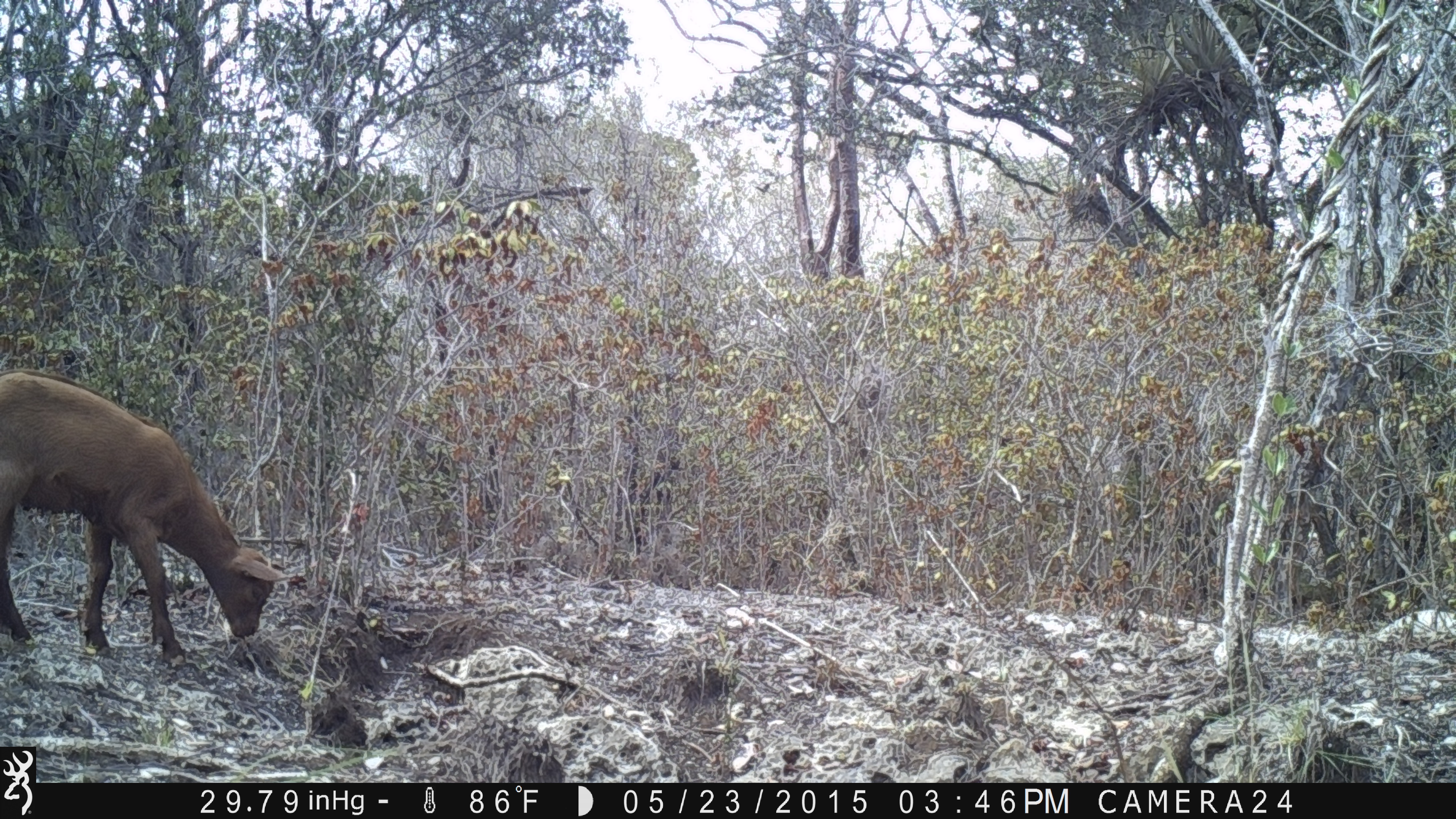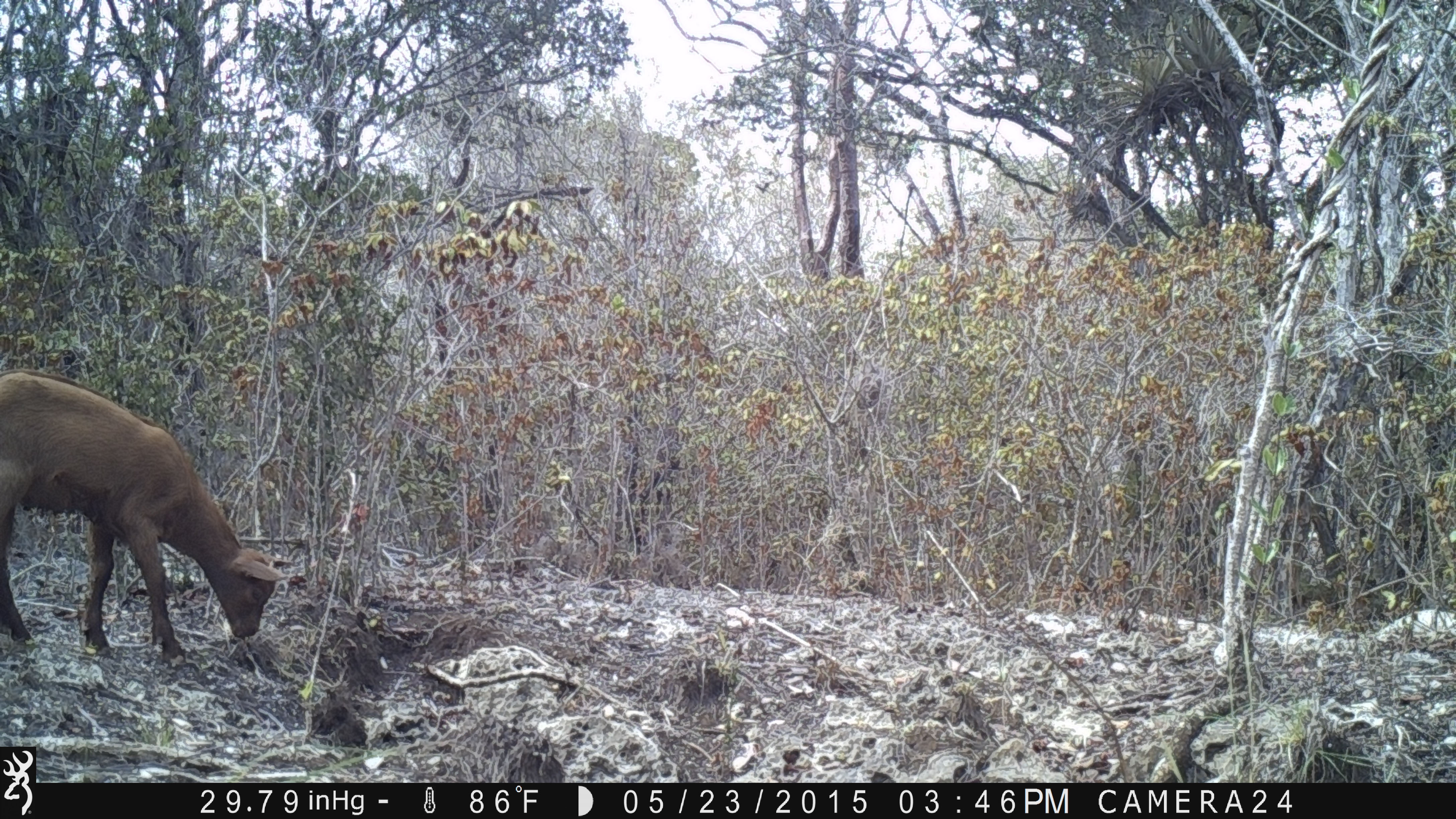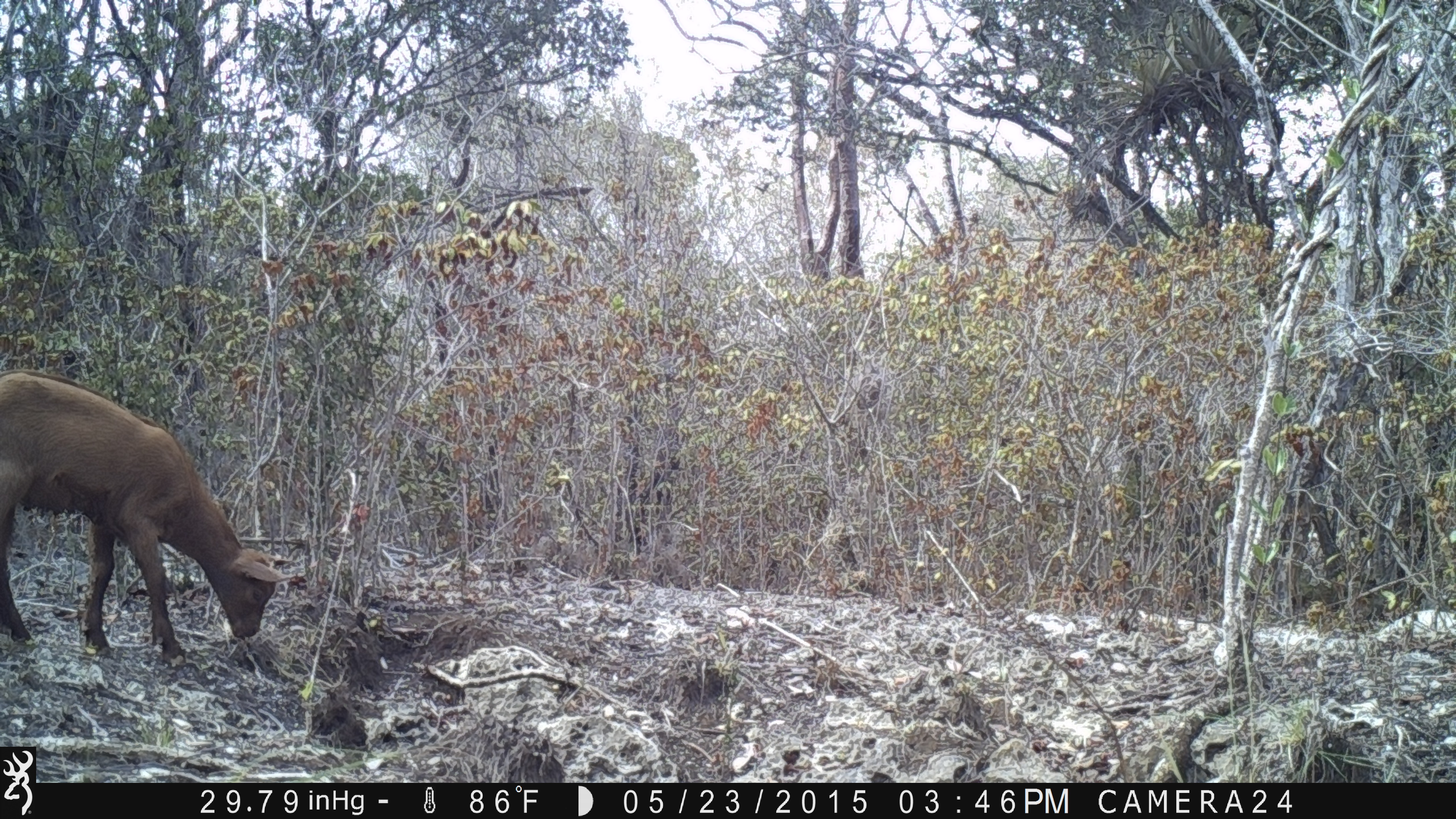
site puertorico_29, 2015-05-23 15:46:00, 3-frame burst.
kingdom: Animalia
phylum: Chordata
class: Mammalia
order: Artiodactyla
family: Bovidae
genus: Capra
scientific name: Capra hircus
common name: goat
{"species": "goat (Capra hircus)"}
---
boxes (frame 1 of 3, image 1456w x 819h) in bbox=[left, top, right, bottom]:
goat: bbox=[0, 367, 294, 664]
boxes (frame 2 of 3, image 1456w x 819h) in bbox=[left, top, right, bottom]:
goat: bbox=[0, 367, 290, 663]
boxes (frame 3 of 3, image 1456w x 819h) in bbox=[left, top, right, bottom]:
goat: bbox=[0, 368, 295, 663]